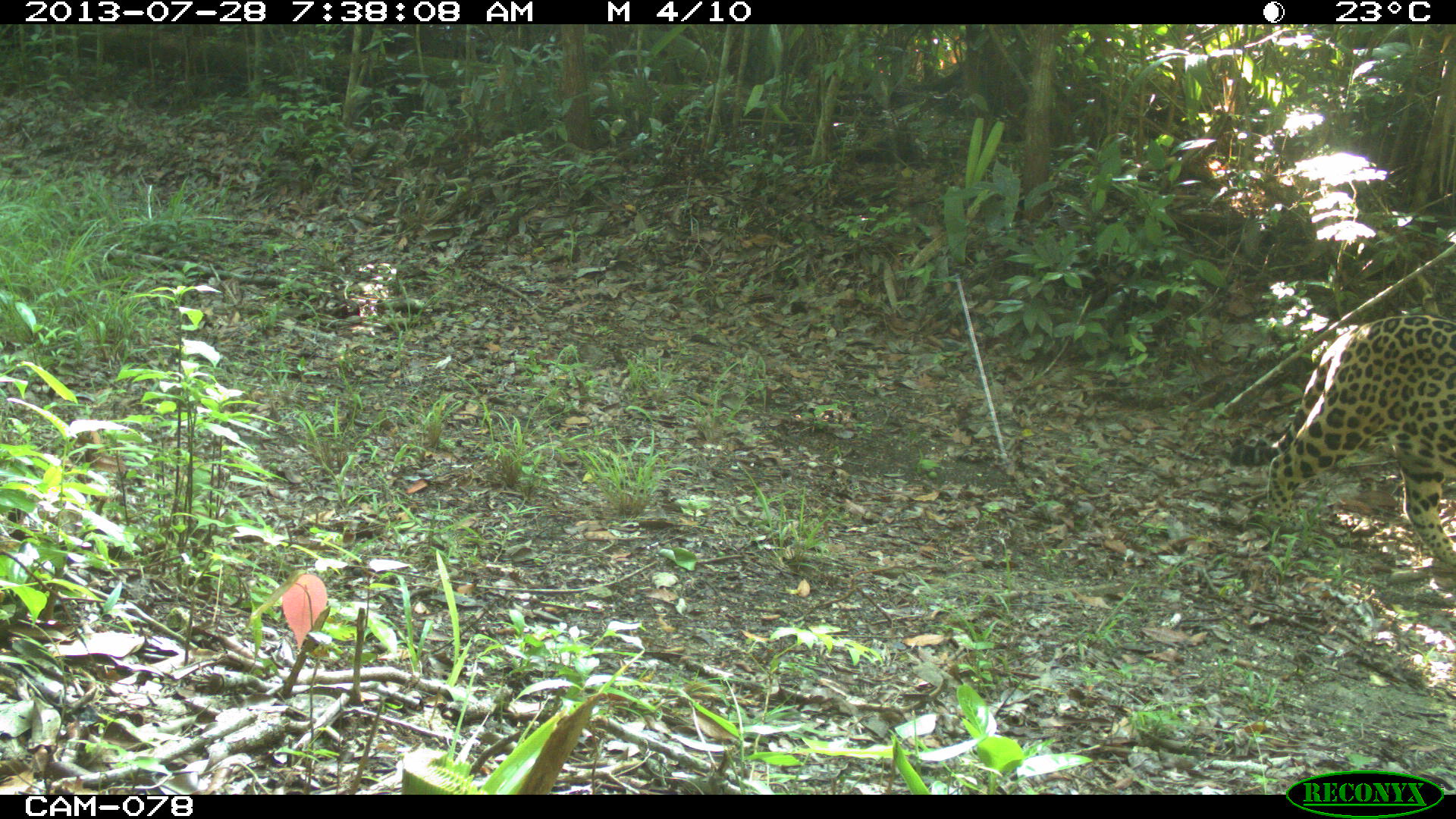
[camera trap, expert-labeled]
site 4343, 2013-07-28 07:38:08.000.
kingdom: Animalia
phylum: Chordata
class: Mammalia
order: Carnivora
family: Felidae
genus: Panthera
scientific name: Panthera onca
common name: jaguar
Panthera onca (jaguar), count 1.